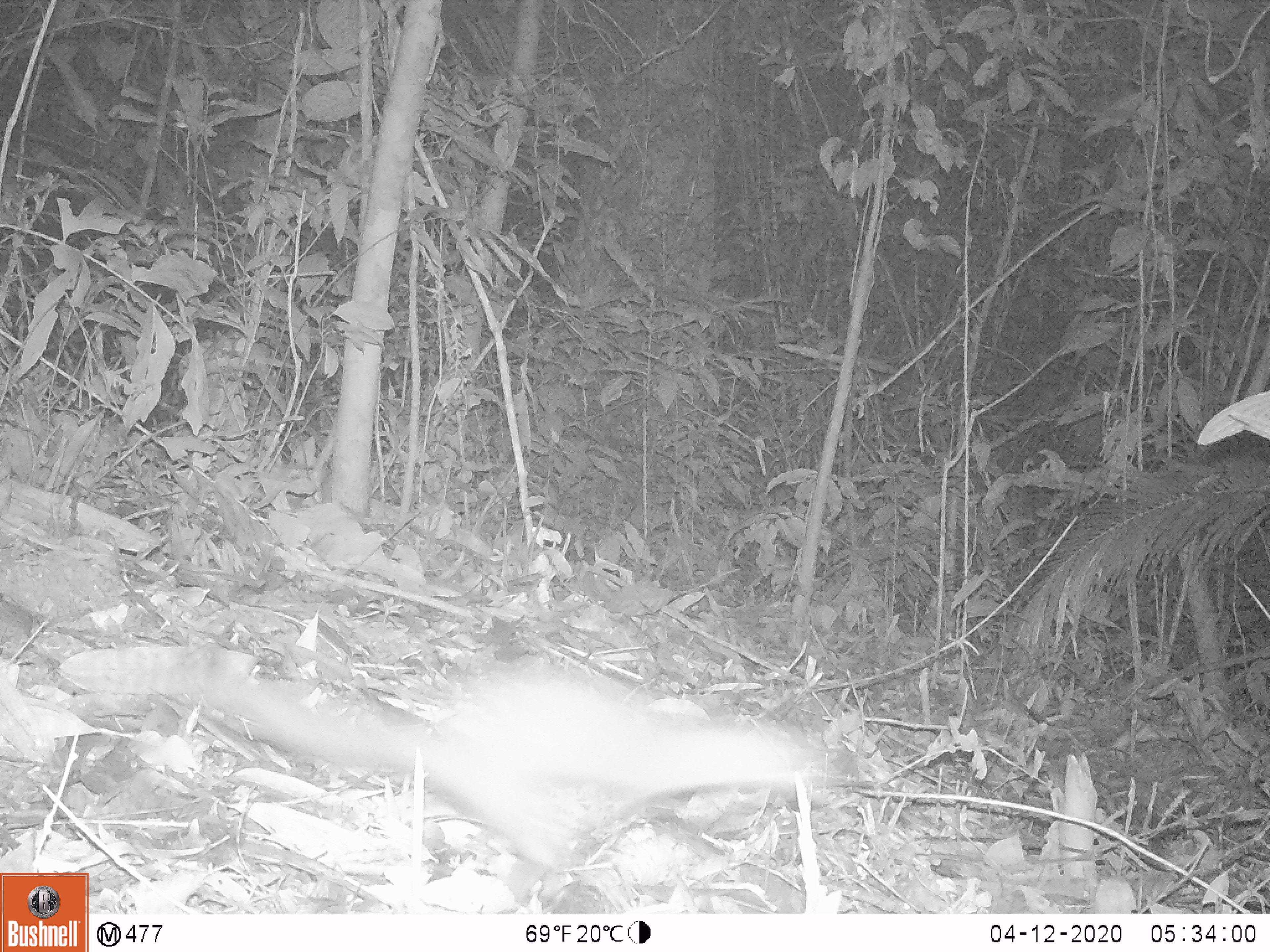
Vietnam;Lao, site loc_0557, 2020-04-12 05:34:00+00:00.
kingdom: Animalia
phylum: Chordata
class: Mammalia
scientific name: Mammalia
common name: mammal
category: unidentified small mammal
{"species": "unidentified small mammal (mammal) (Mammalia)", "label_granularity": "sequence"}